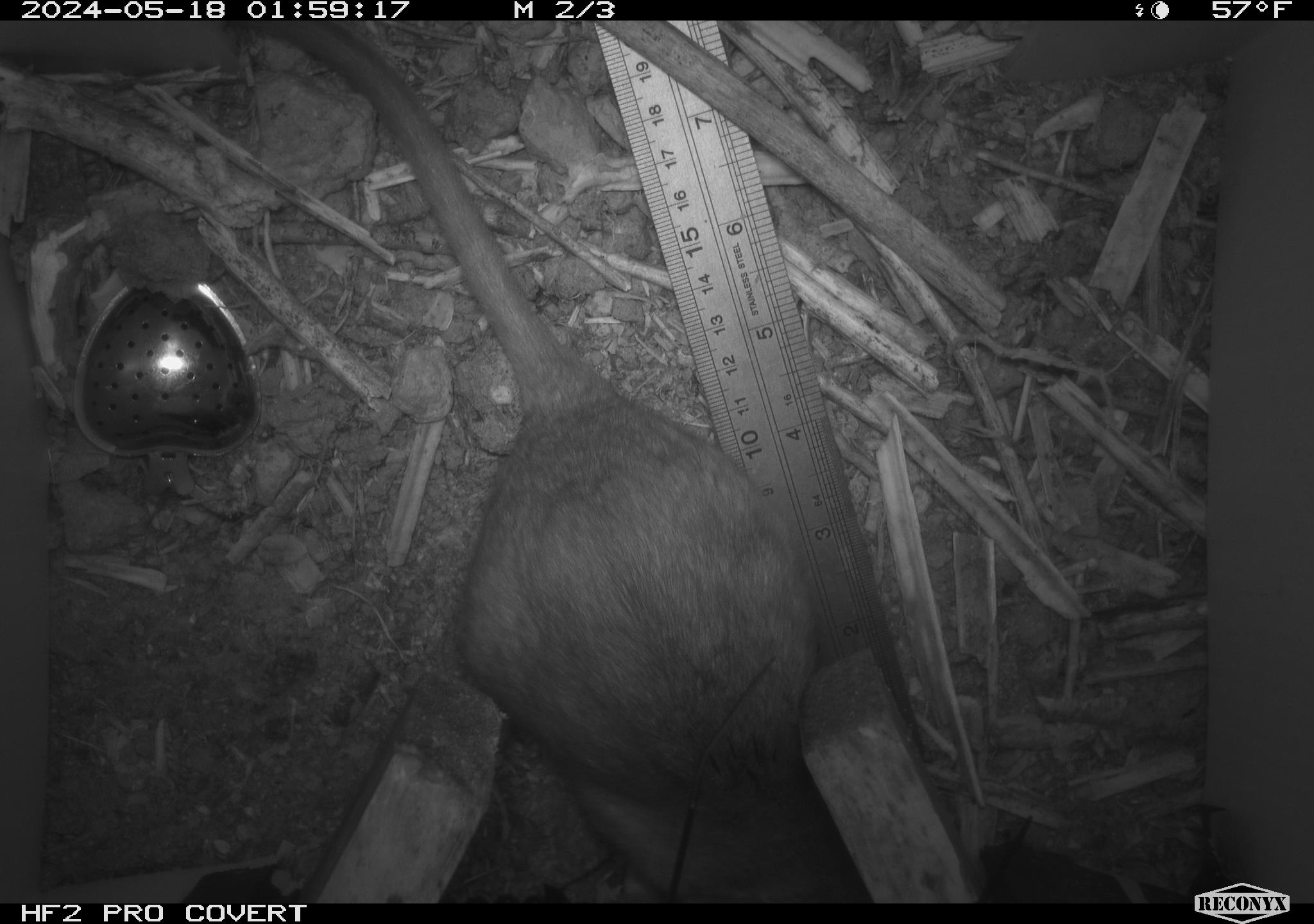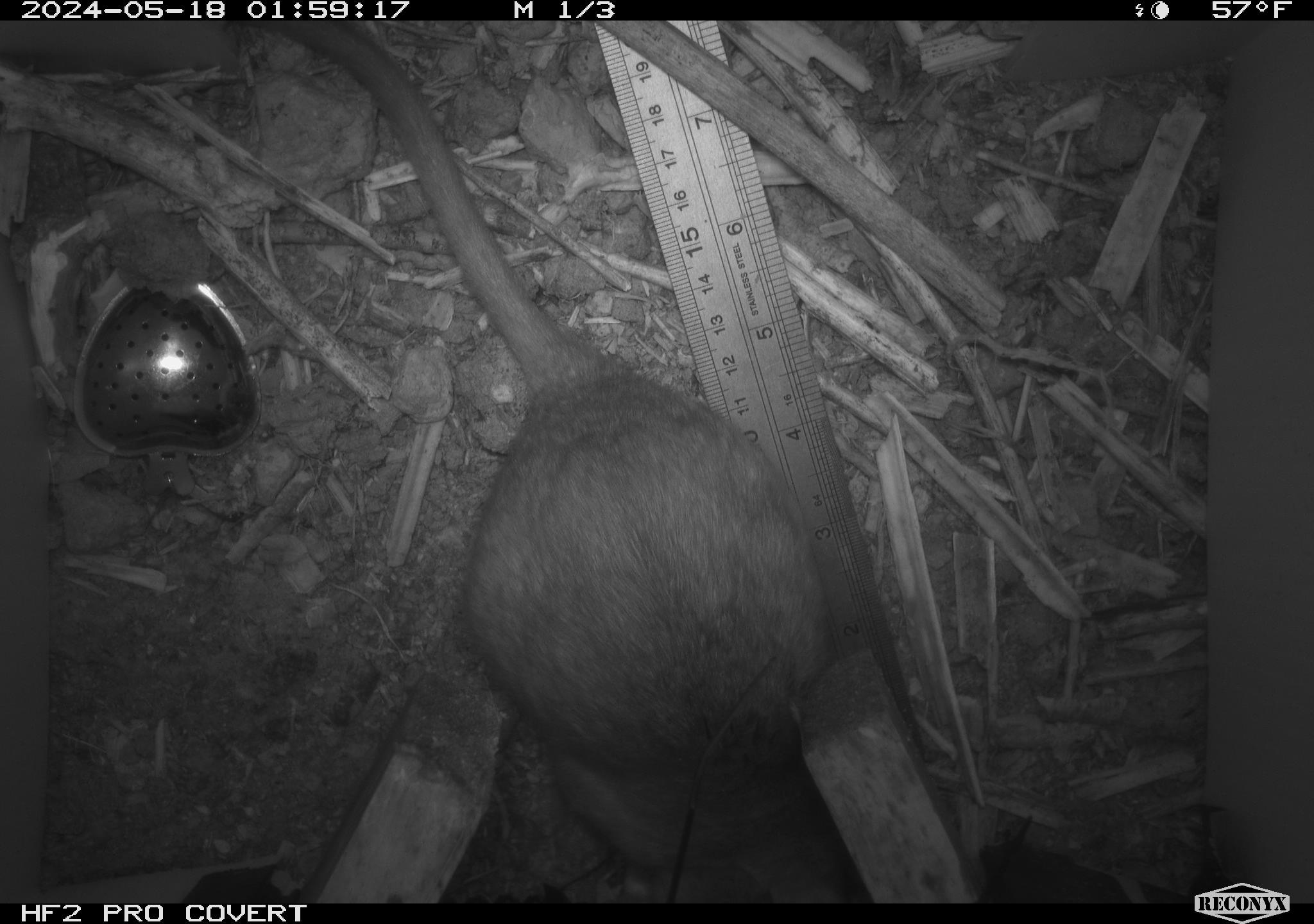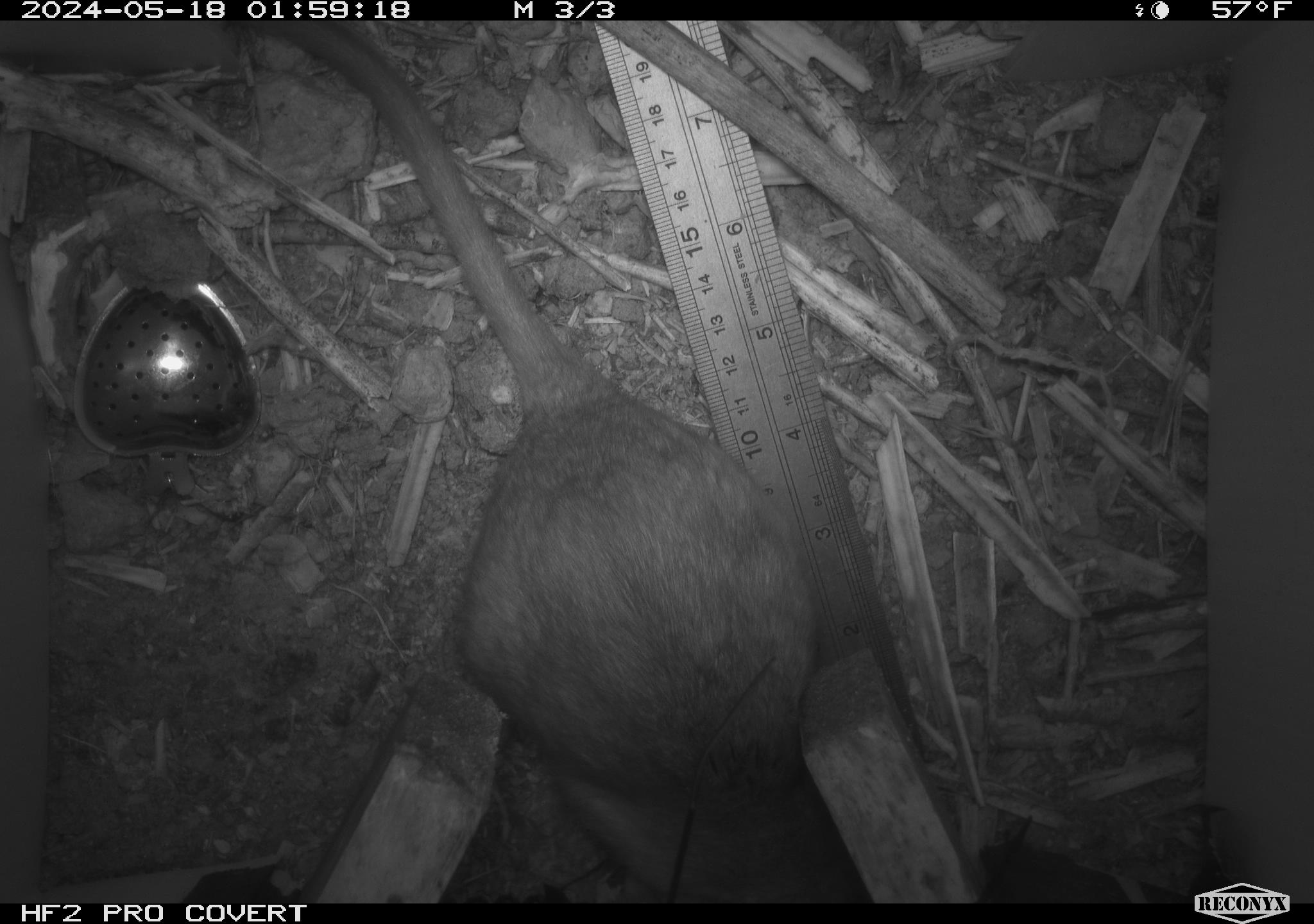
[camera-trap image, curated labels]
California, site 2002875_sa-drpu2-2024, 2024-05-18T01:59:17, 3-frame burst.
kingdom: Animalia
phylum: Chordata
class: Mammalia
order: Rodentia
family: Cricetidae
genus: Neotoma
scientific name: Neotoma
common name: pack rat or woodrat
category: neotoma species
Neotoma species (pack rat or woodrat) (Neotoma).